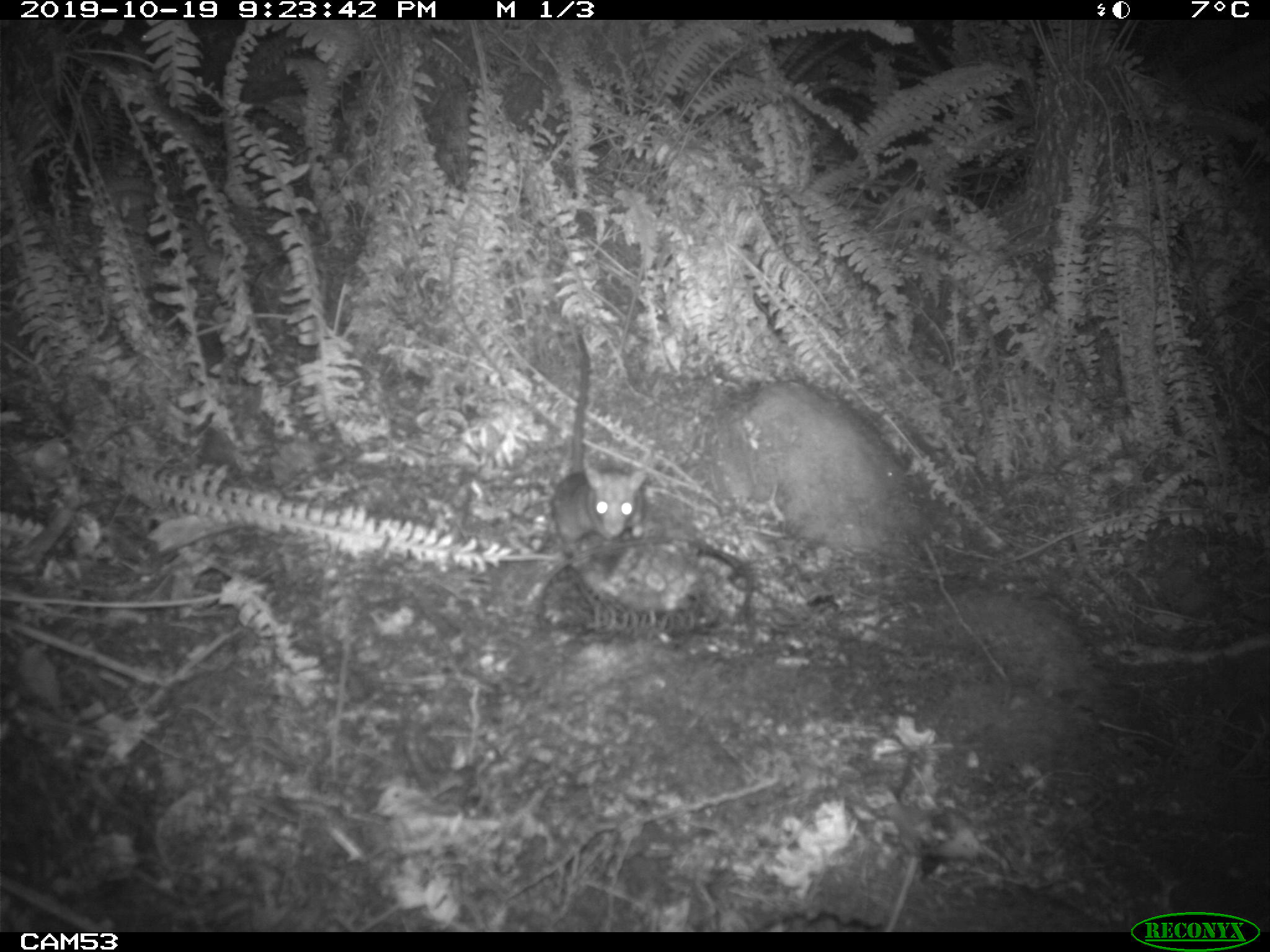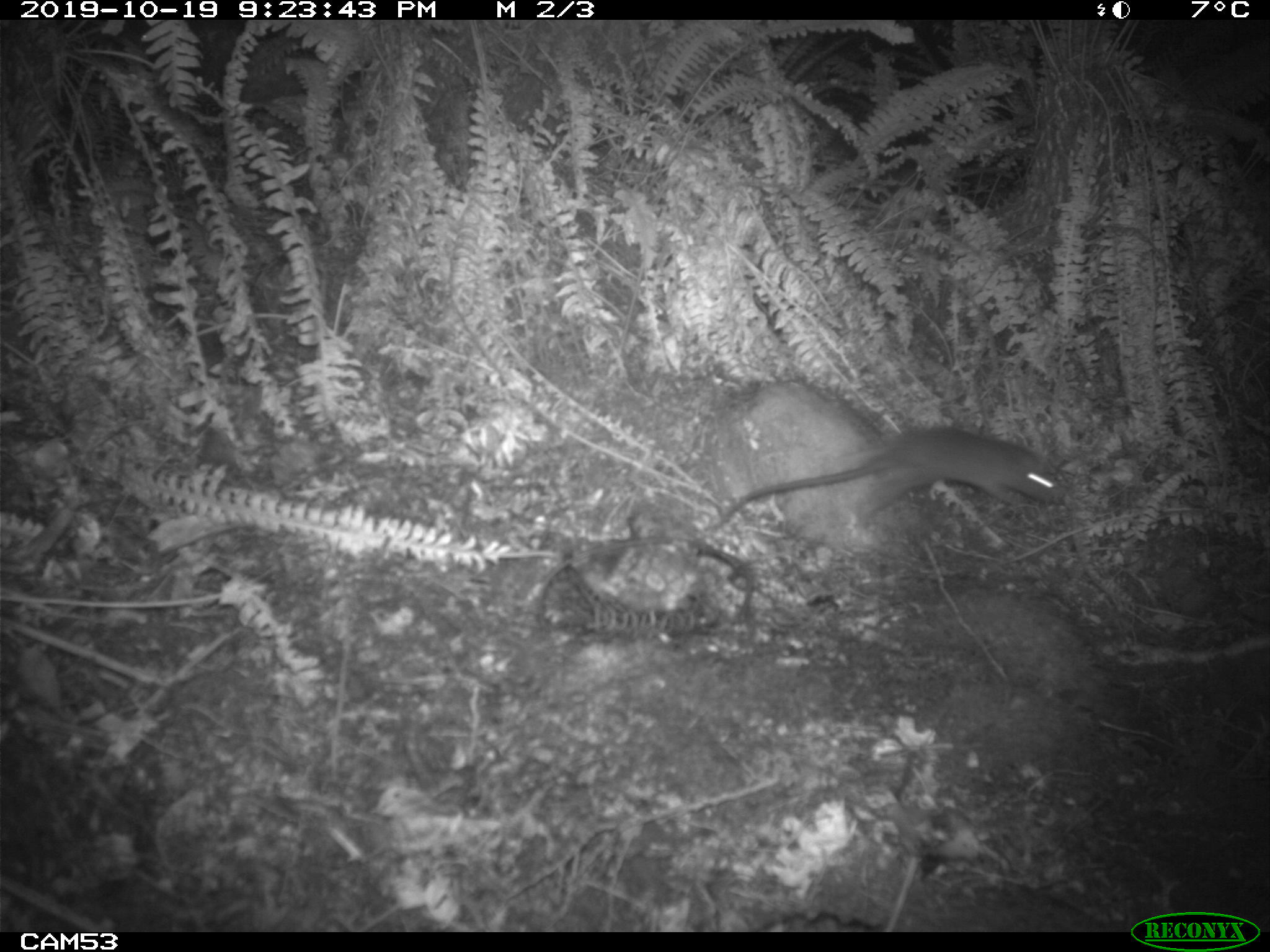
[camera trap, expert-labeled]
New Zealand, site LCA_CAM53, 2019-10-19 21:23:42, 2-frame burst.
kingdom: Animalia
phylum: Chordata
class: Mammalia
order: Rodentia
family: Muridae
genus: Mus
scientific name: Mus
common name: mouse